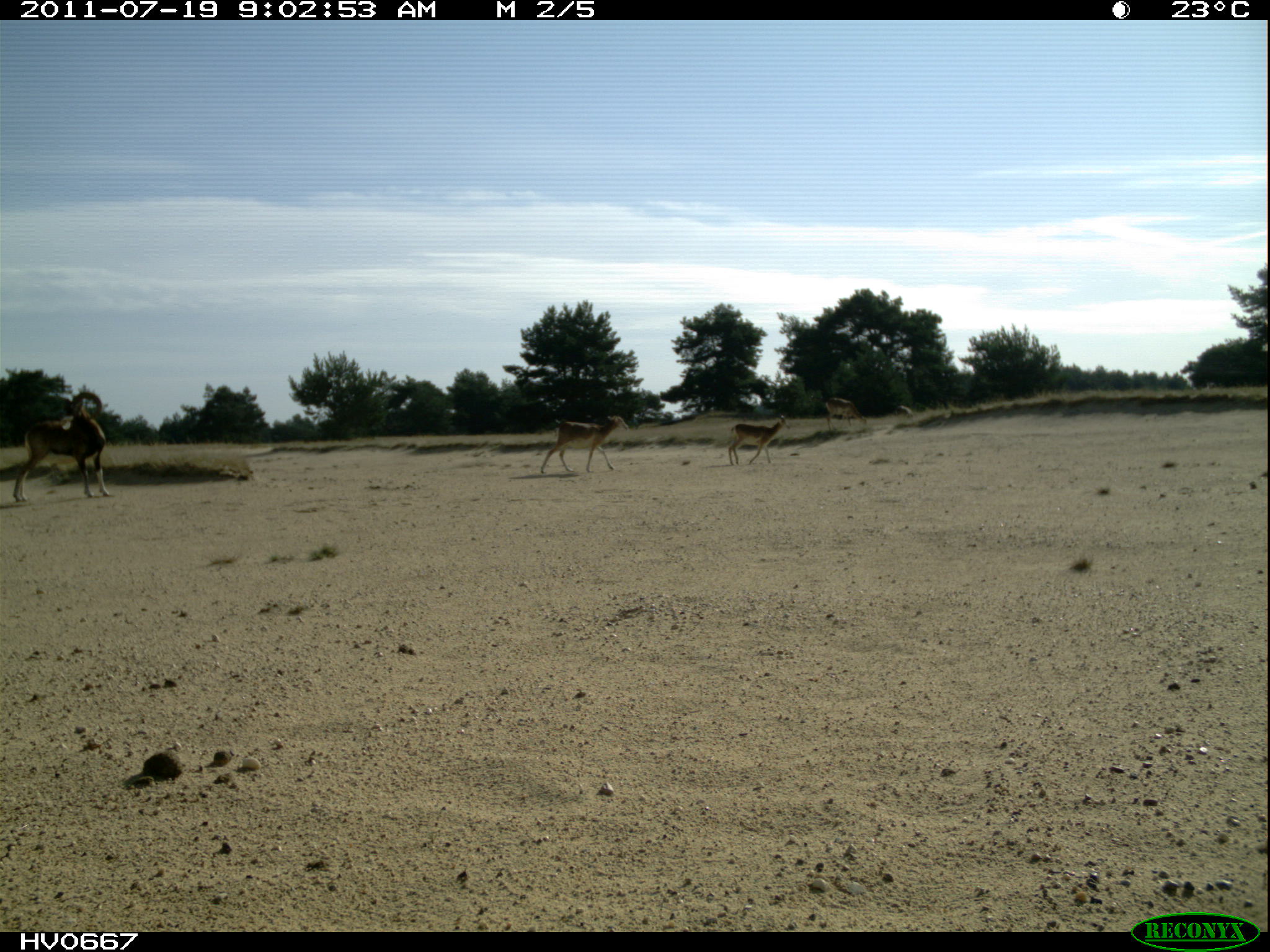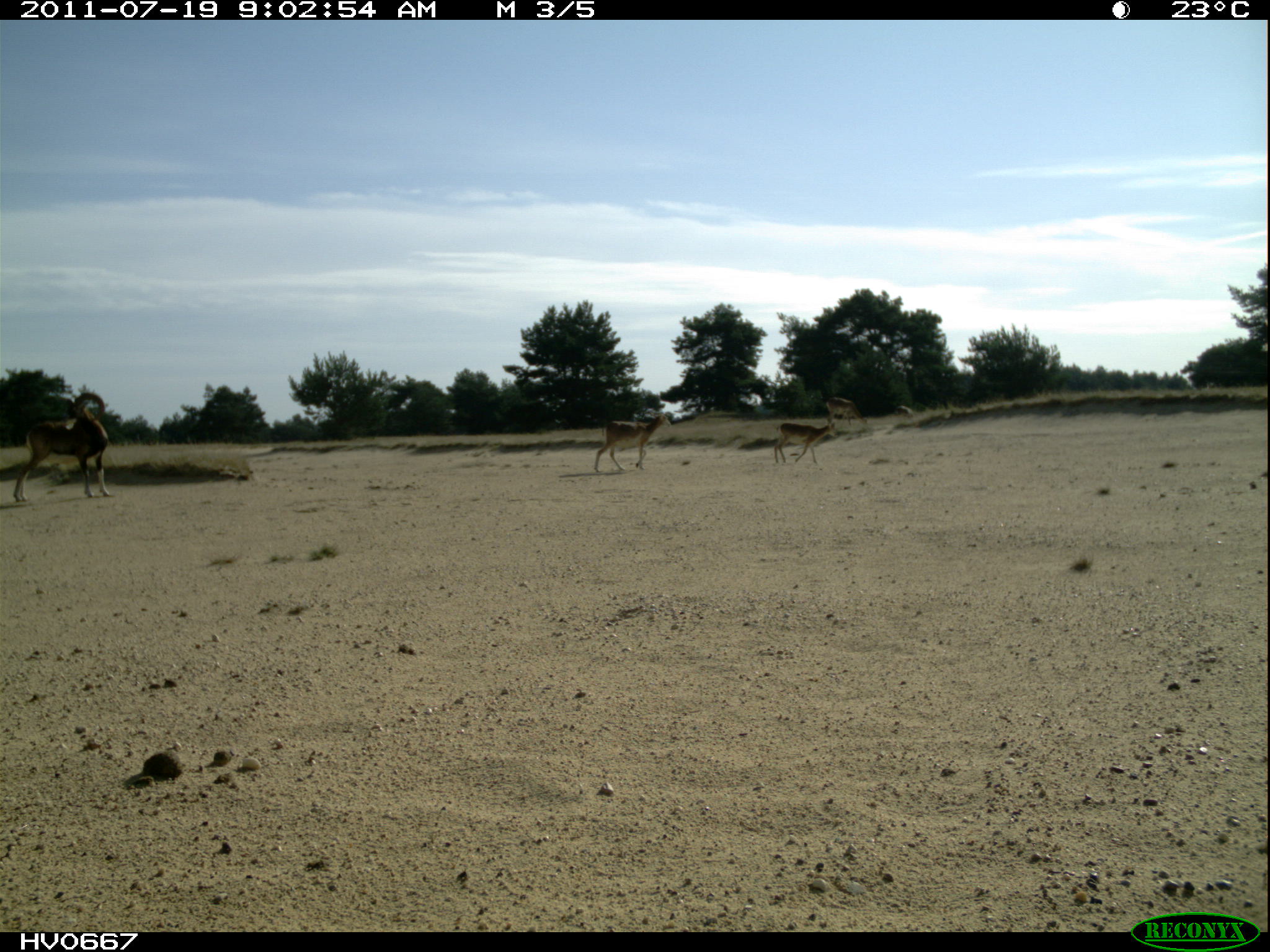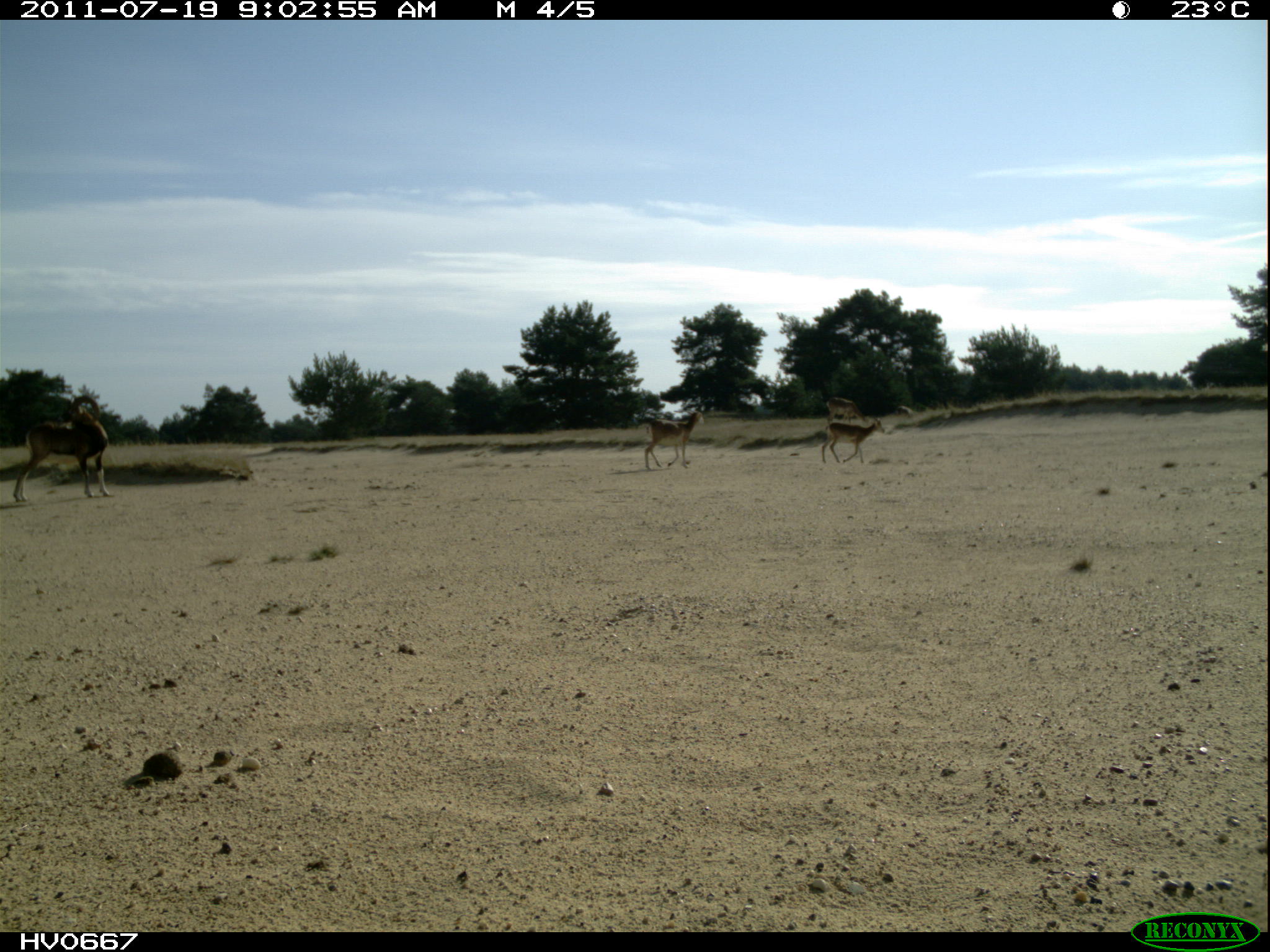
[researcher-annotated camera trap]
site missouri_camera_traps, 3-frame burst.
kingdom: Animalia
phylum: Chordata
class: Mammalia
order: Artiodactyla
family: Bovidae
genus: Ovis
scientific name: Ovis ammon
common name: mouflon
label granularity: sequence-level